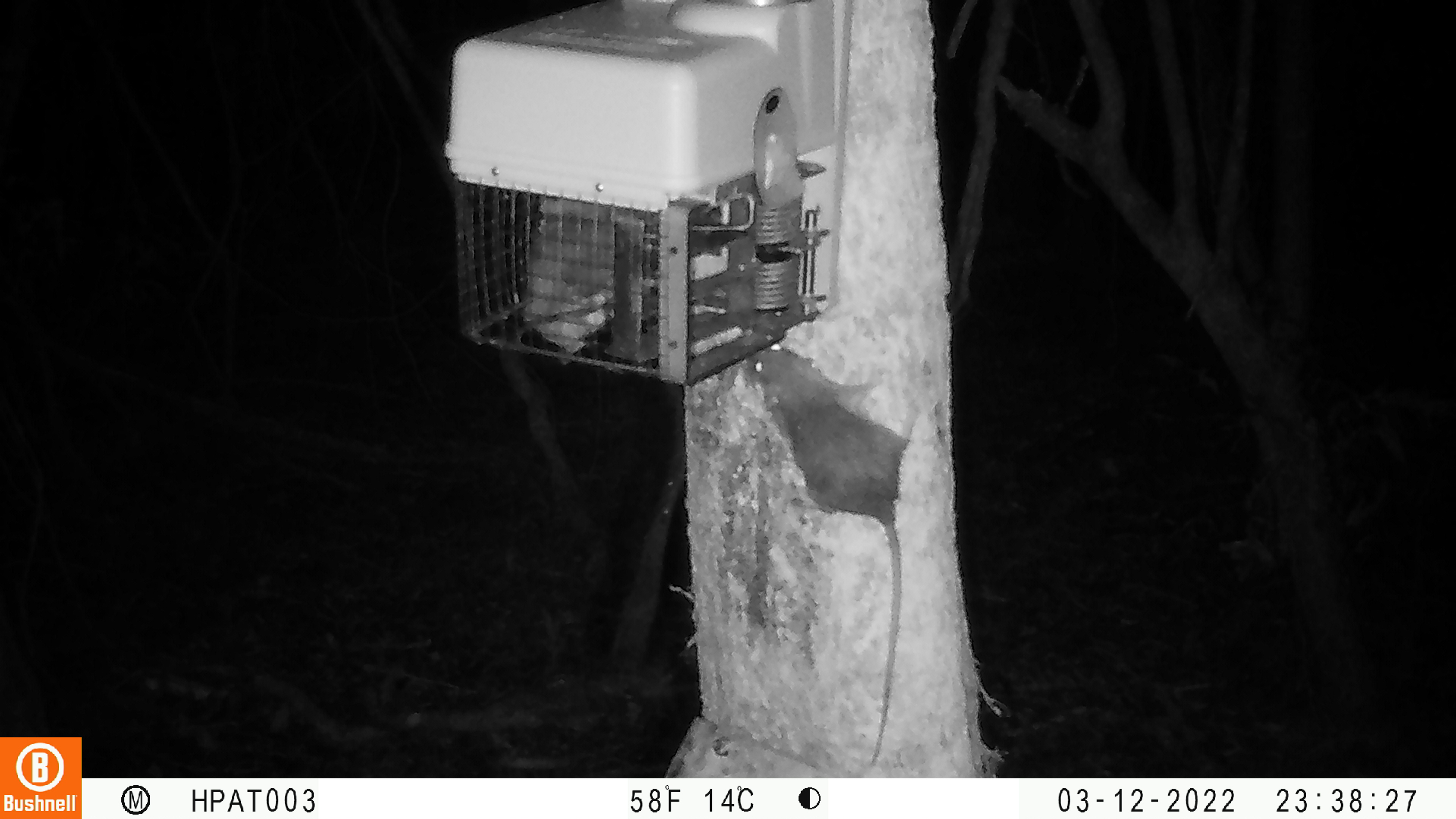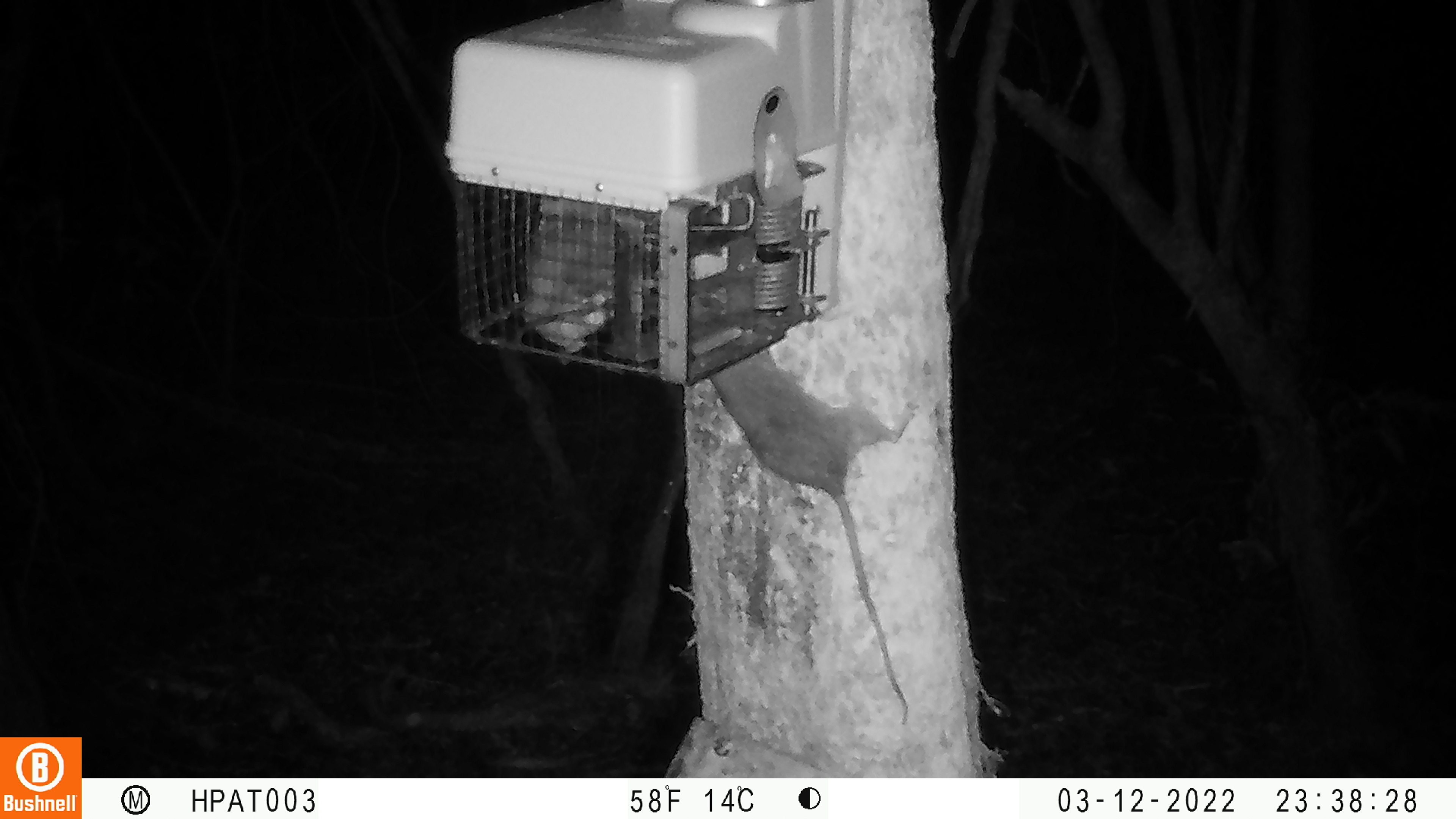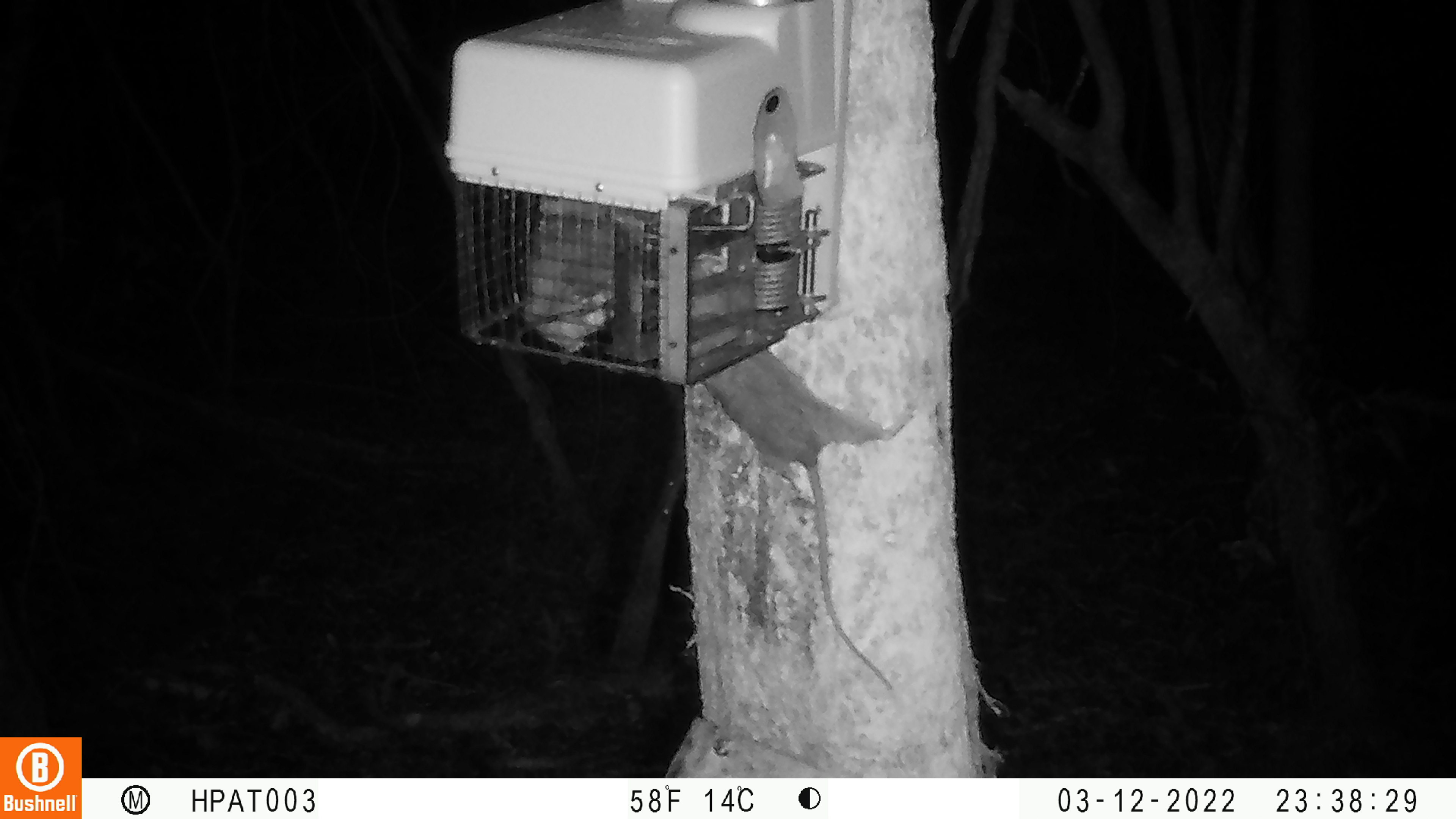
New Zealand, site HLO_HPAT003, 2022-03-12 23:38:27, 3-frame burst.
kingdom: Animalia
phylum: Chordata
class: Mammalia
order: Rodentia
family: Muridae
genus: Rattus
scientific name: Rattus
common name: rat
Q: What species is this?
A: Rat (Rattus).